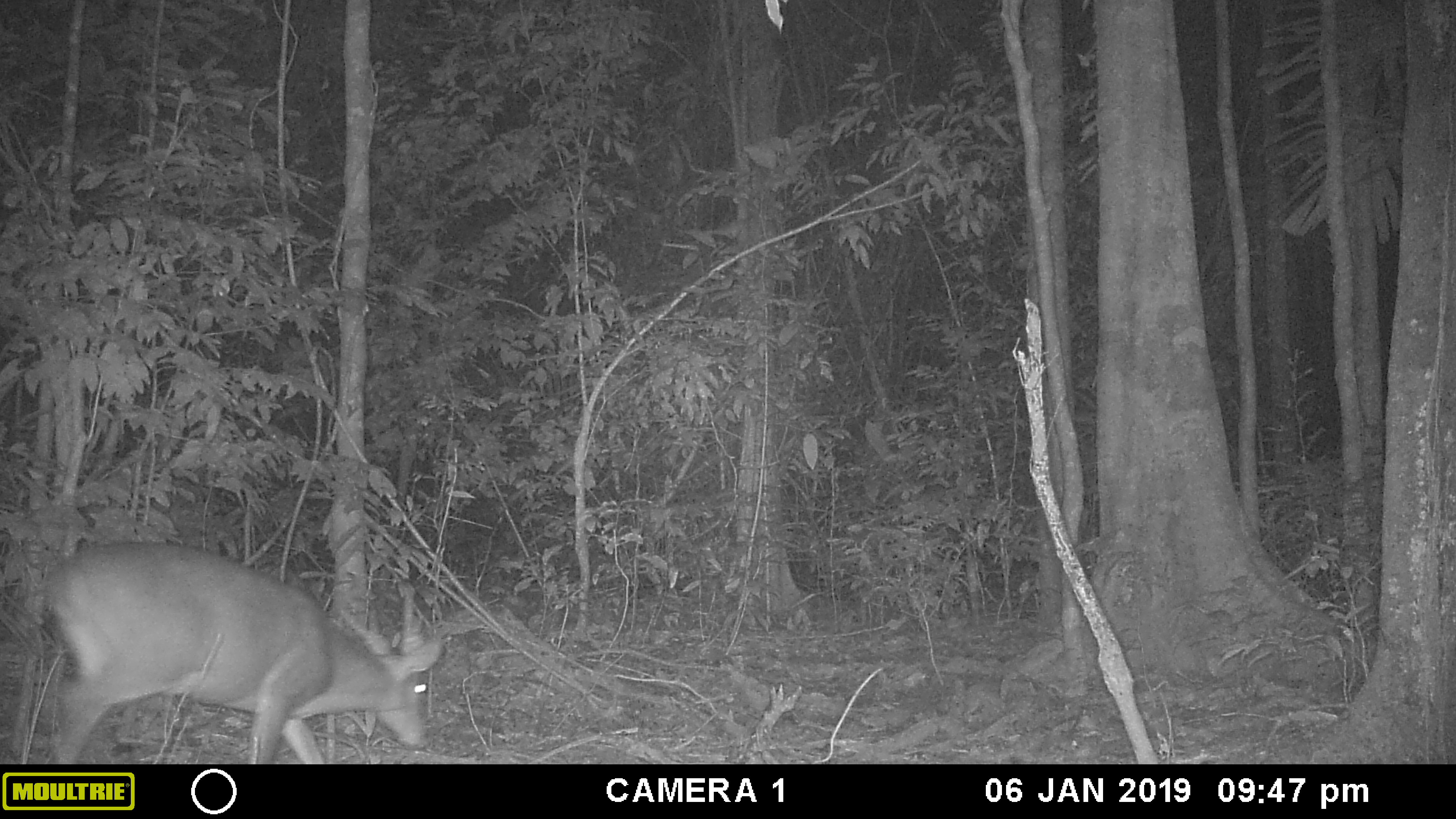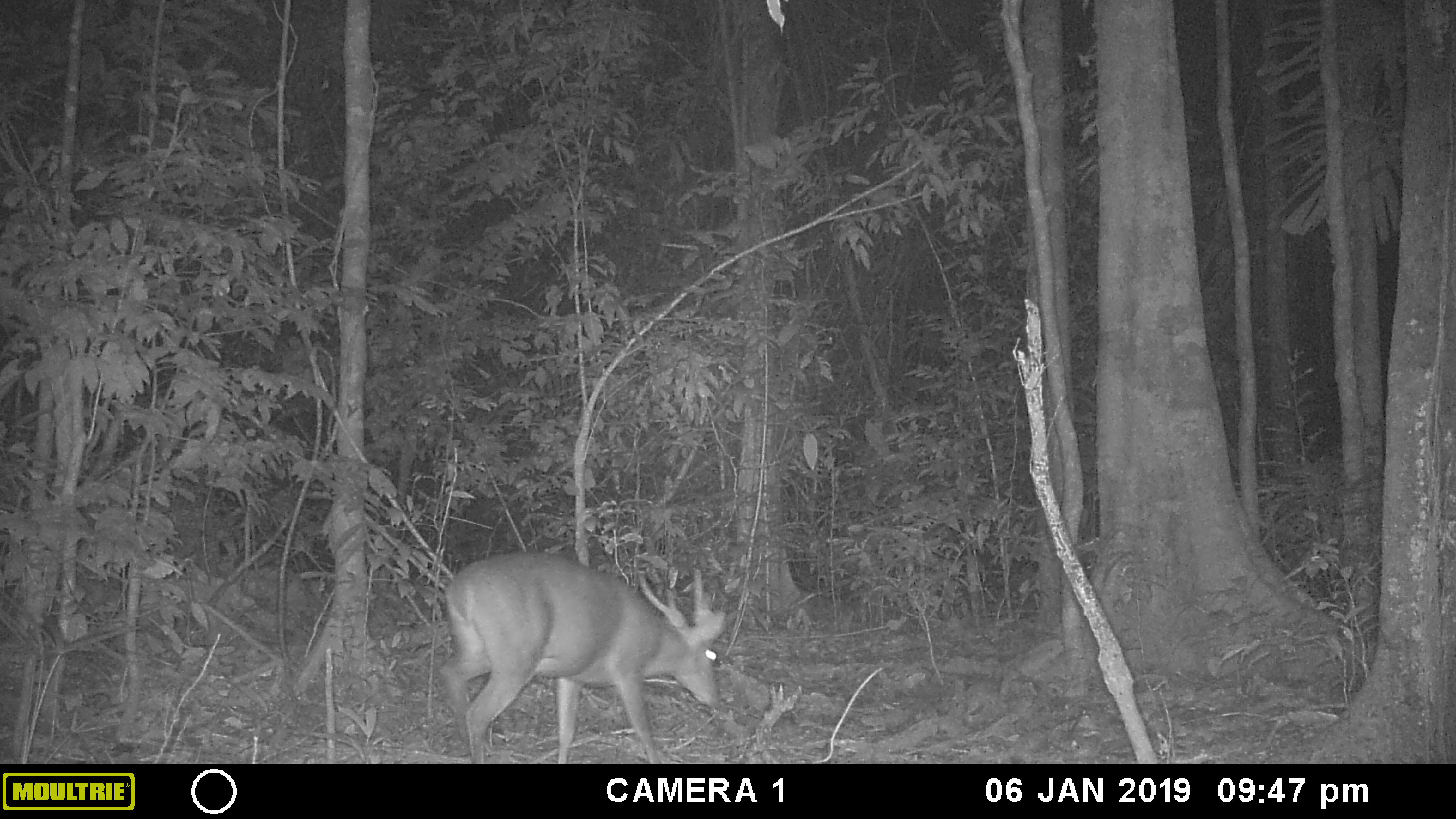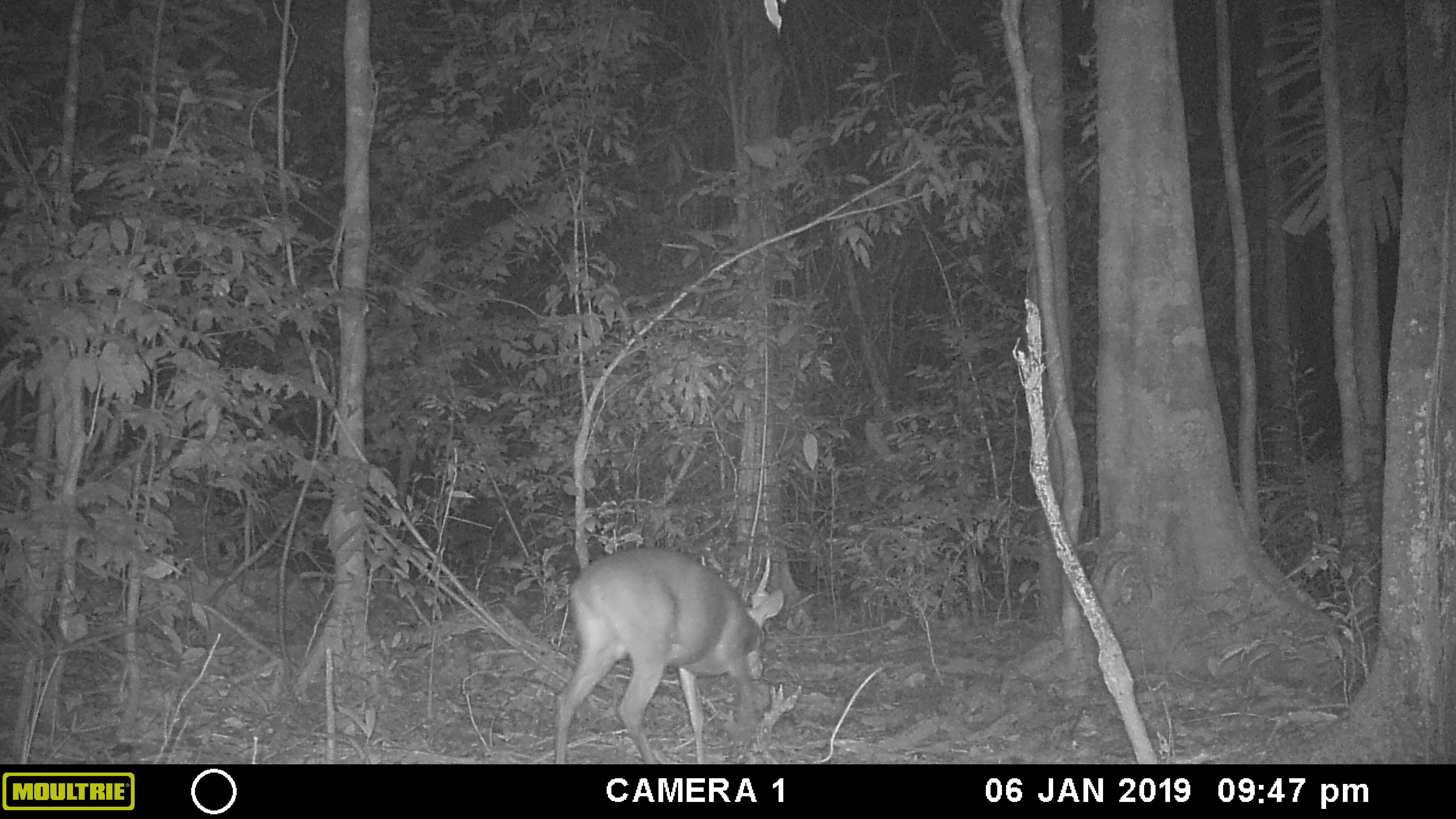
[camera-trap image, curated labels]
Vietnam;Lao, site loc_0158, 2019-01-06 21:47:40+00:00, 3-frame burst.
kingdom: Animalia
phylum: Chordata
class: Mammalia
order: Artiodactyla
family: Cervidae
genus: Muntiacus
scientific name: Muntiacus vuquangensis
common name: large-antlered muntjac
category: large antlered muntjac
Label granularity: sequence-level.